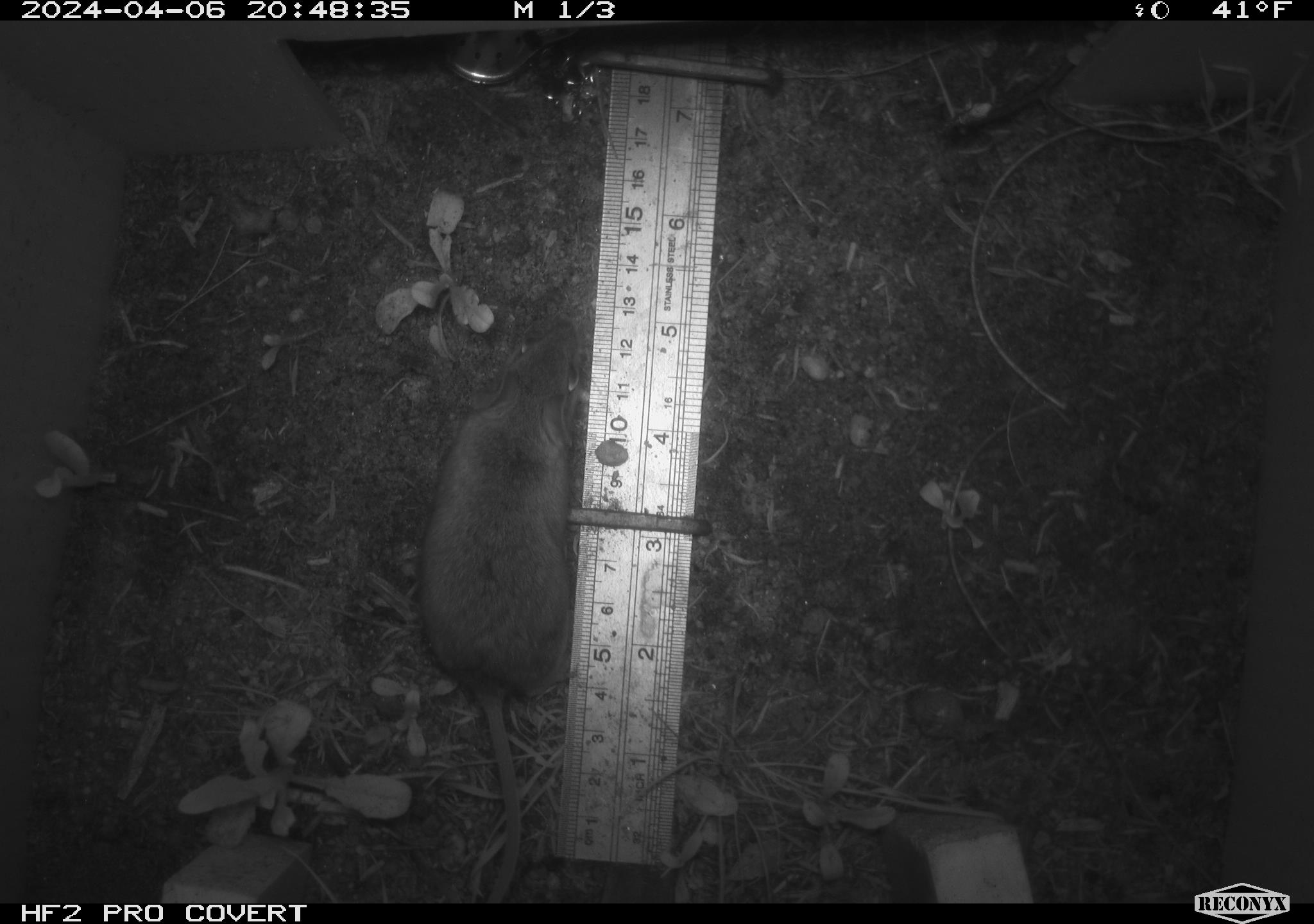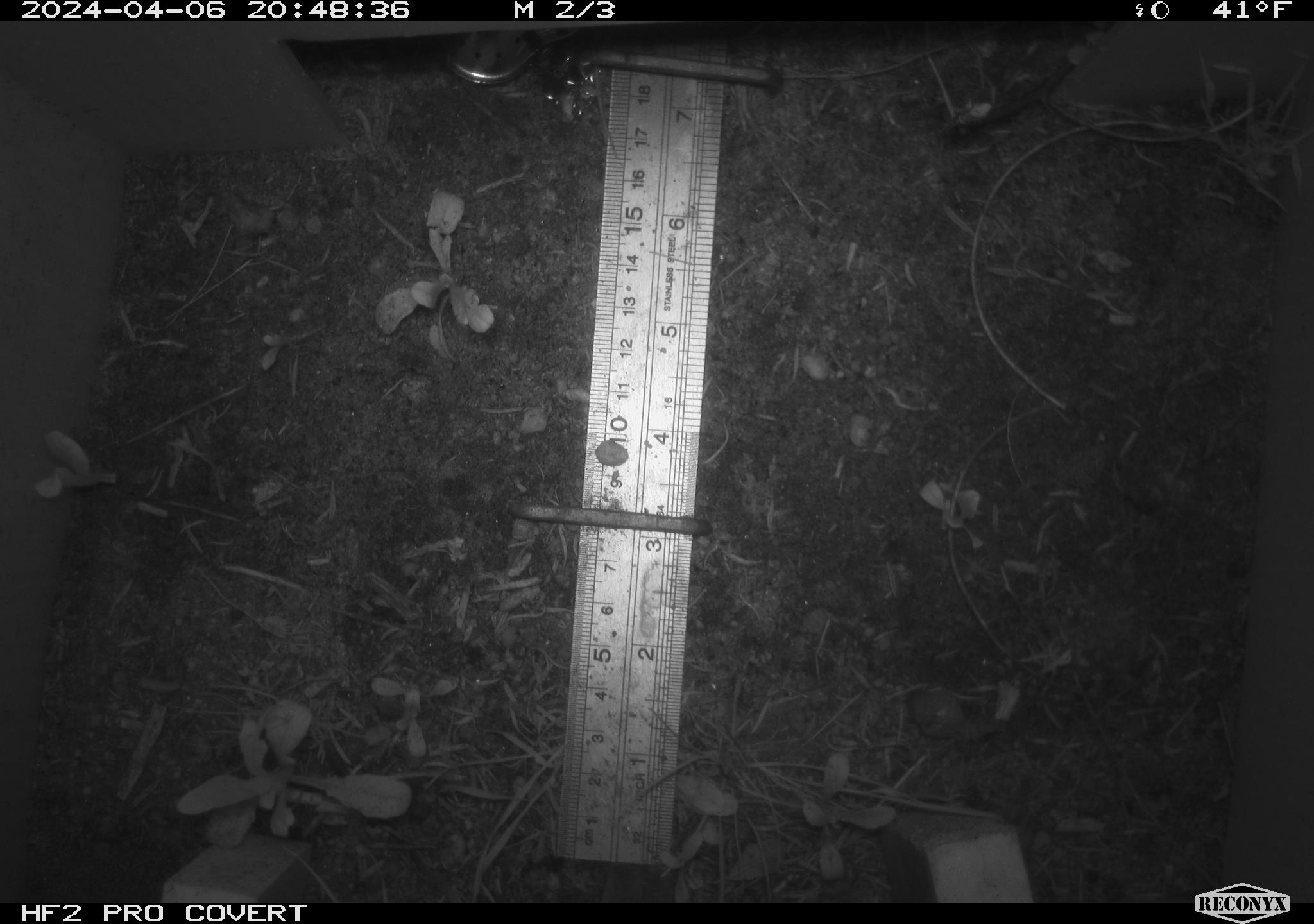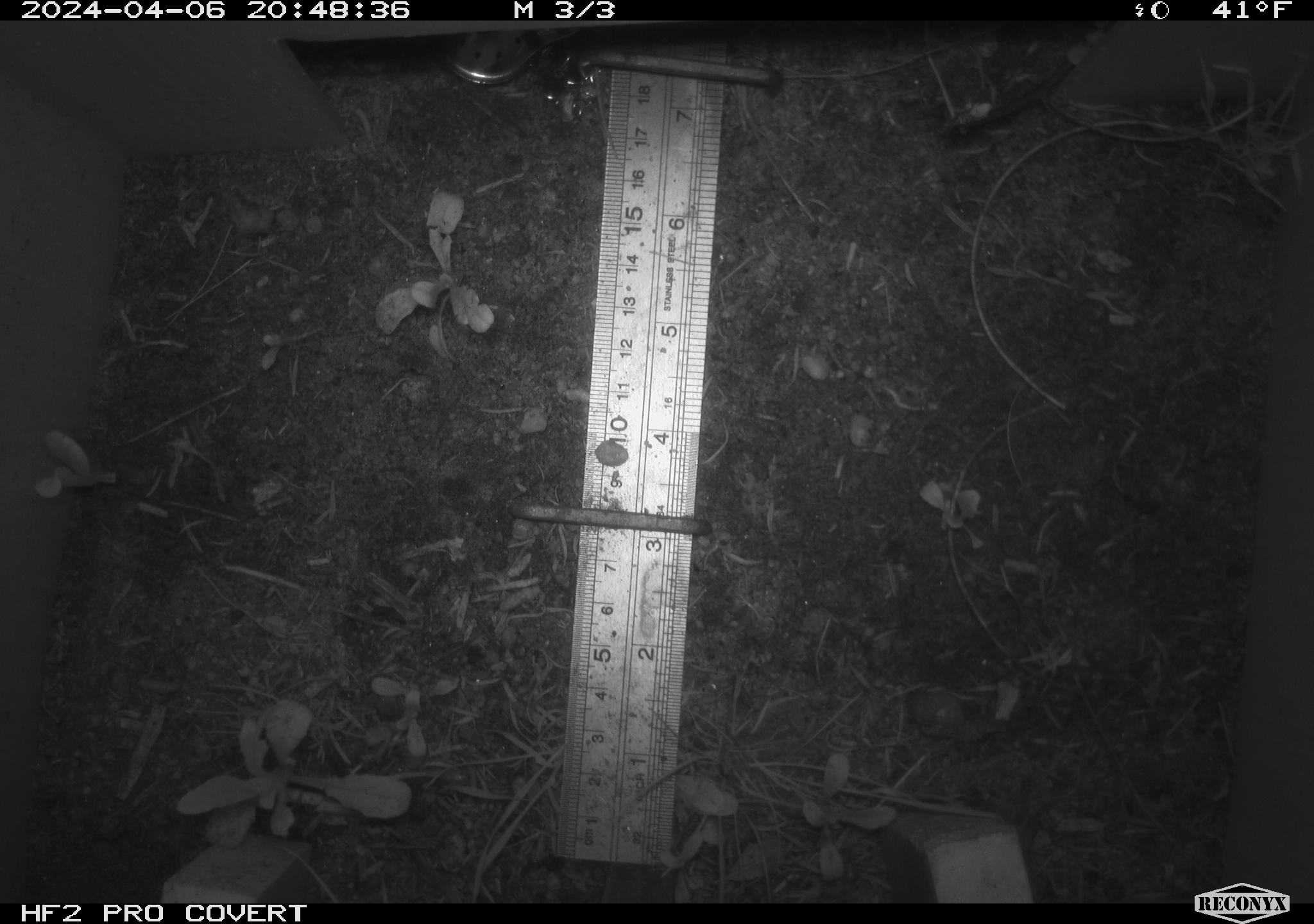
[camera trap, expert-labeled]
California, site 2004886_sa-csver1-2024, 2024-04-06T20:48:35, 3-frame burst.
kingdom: Animalia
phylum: Chordata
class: Mammalia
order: Rodentia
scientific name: Rodentia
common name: rodent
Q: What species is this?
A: Rodent (Rodentia).